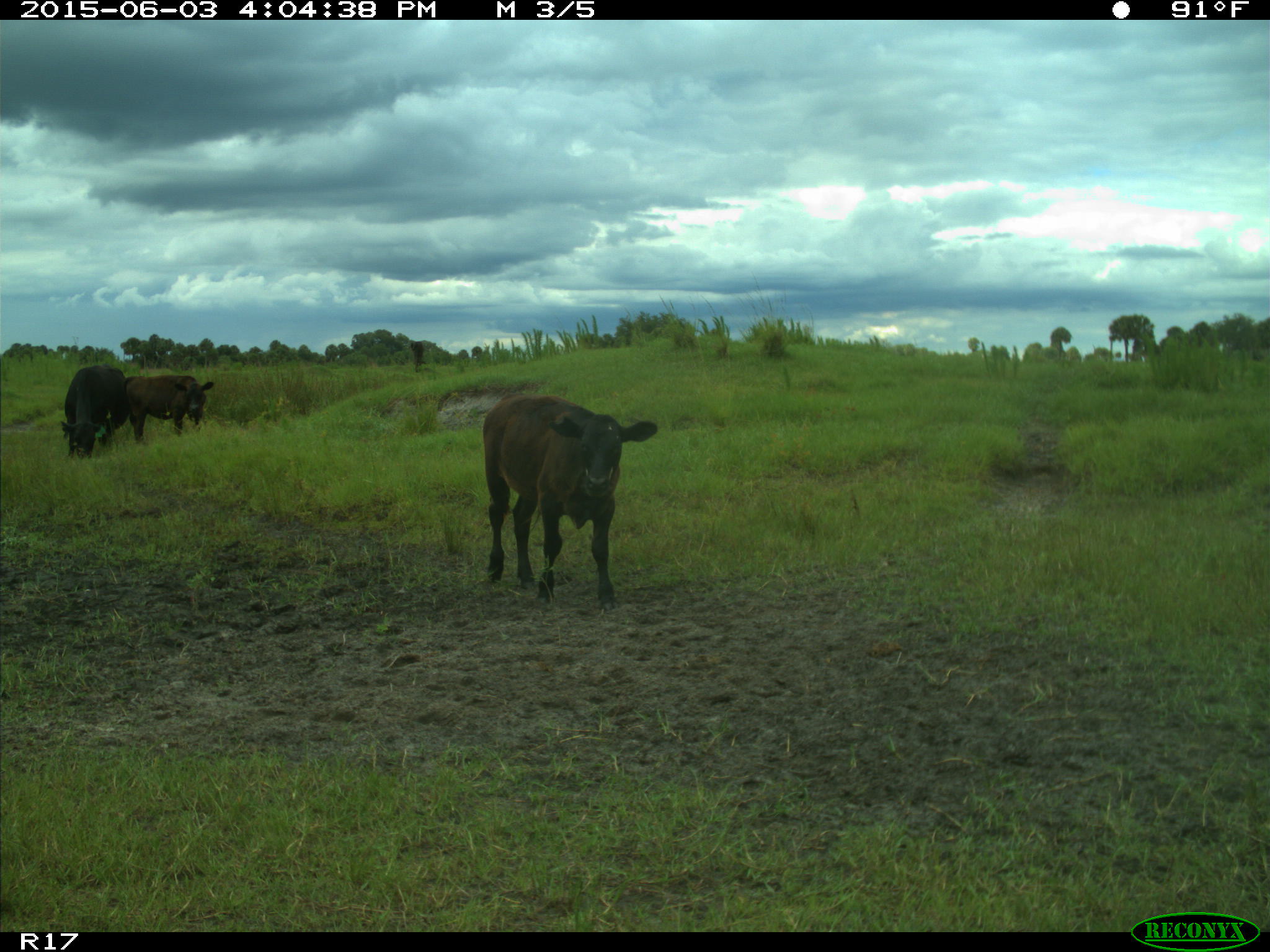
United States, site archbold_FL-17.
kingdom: Animalia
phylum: Chordata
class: Mammalia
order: Artiodactyla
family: Bovidae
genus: Bos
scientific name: Bos taurus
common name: domestic cow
Bos taurus (domestic cow).